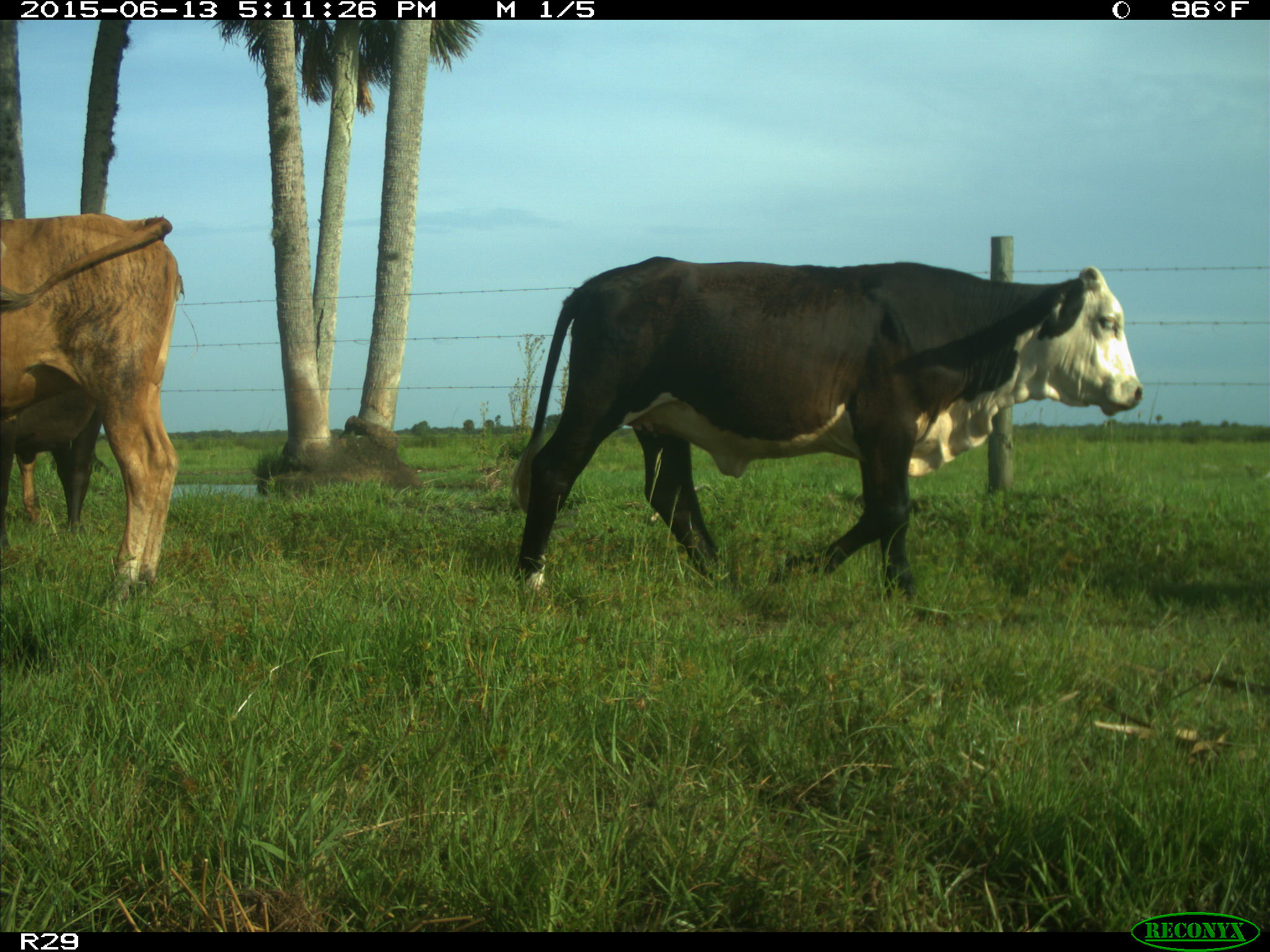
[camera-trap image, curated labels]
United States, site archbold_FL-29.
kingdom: Animalia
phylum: Chordata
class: Mammalia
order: Artiodactyla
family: Bovidae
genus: Bos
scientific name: Bos taurus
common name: domestic cow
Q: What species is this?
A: Bos taurus (domestic cow).